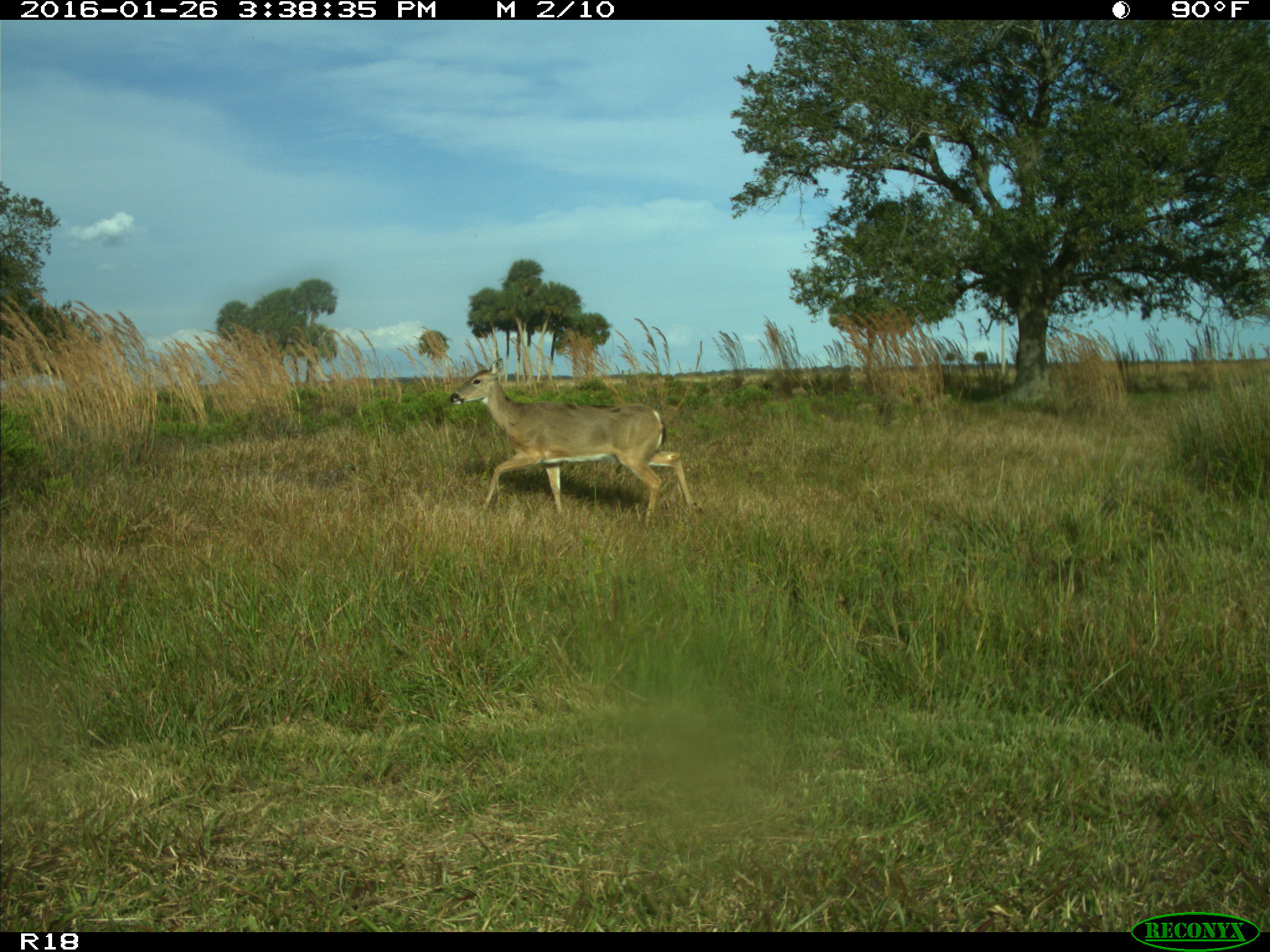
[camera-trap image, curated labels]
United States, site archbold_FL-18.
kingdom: Animalia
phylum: Chordata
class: Mammalia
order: Artiodactyla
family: Cervidae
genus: Odocoileus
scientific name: Odocoileus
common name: deer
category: unidentified deer